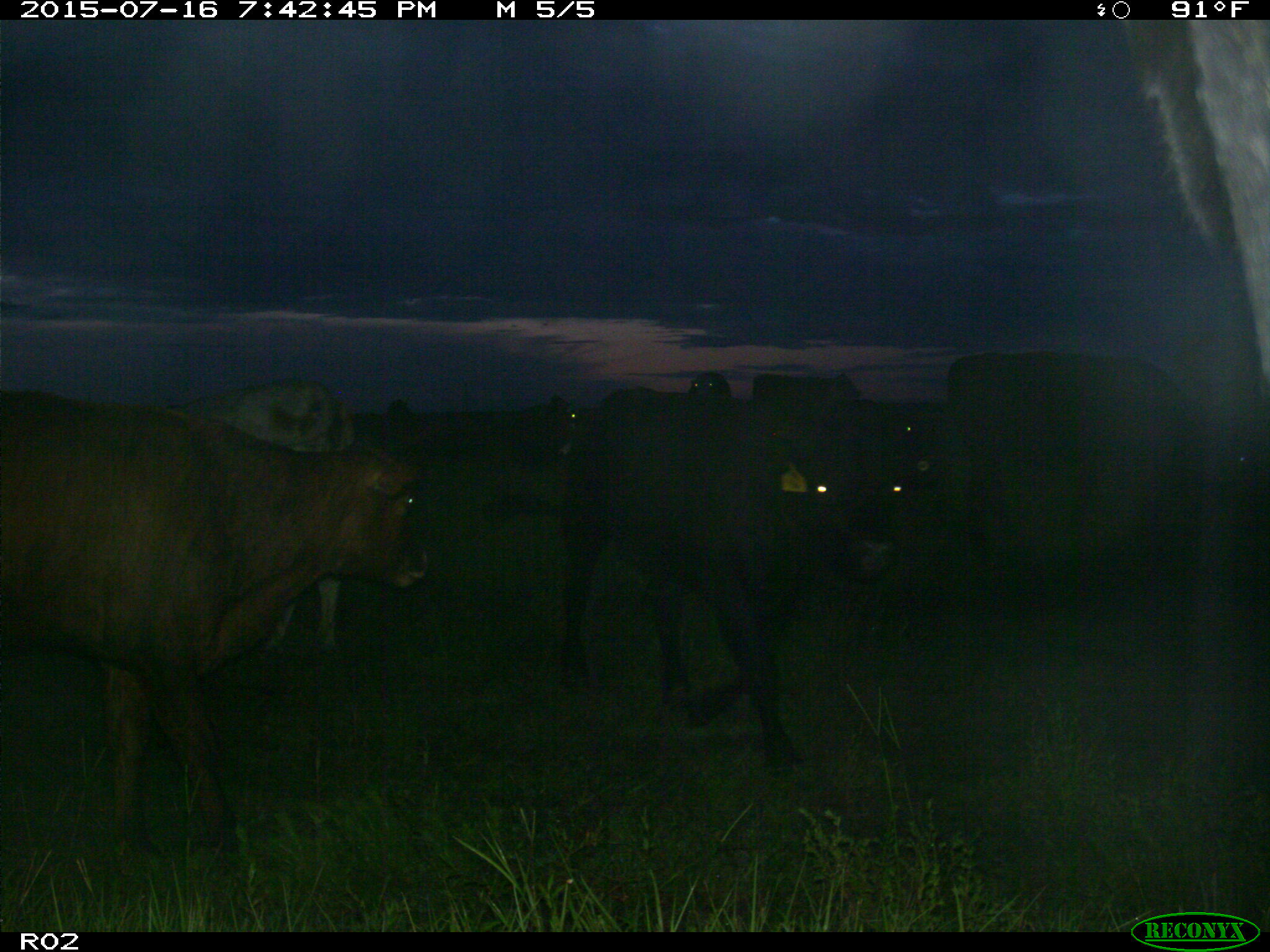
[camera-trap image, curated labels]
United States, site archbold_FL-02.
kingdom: Animalia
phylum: Chordata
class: Mammalia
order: Artiodactyla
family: Bovidae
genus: Bos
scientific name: Bos taurus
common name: domestic cow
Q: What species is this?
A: Bos taurus (domestic cow).